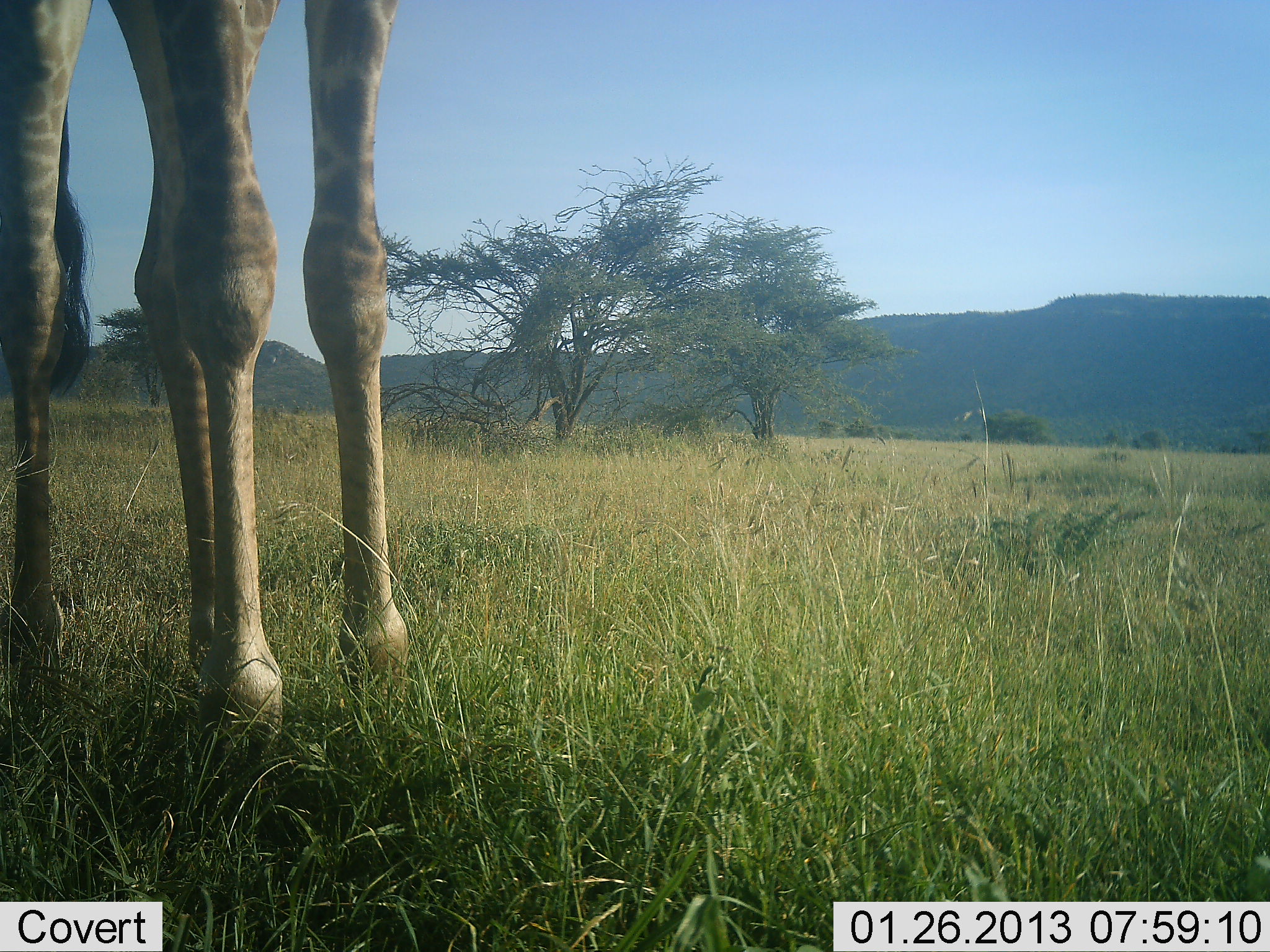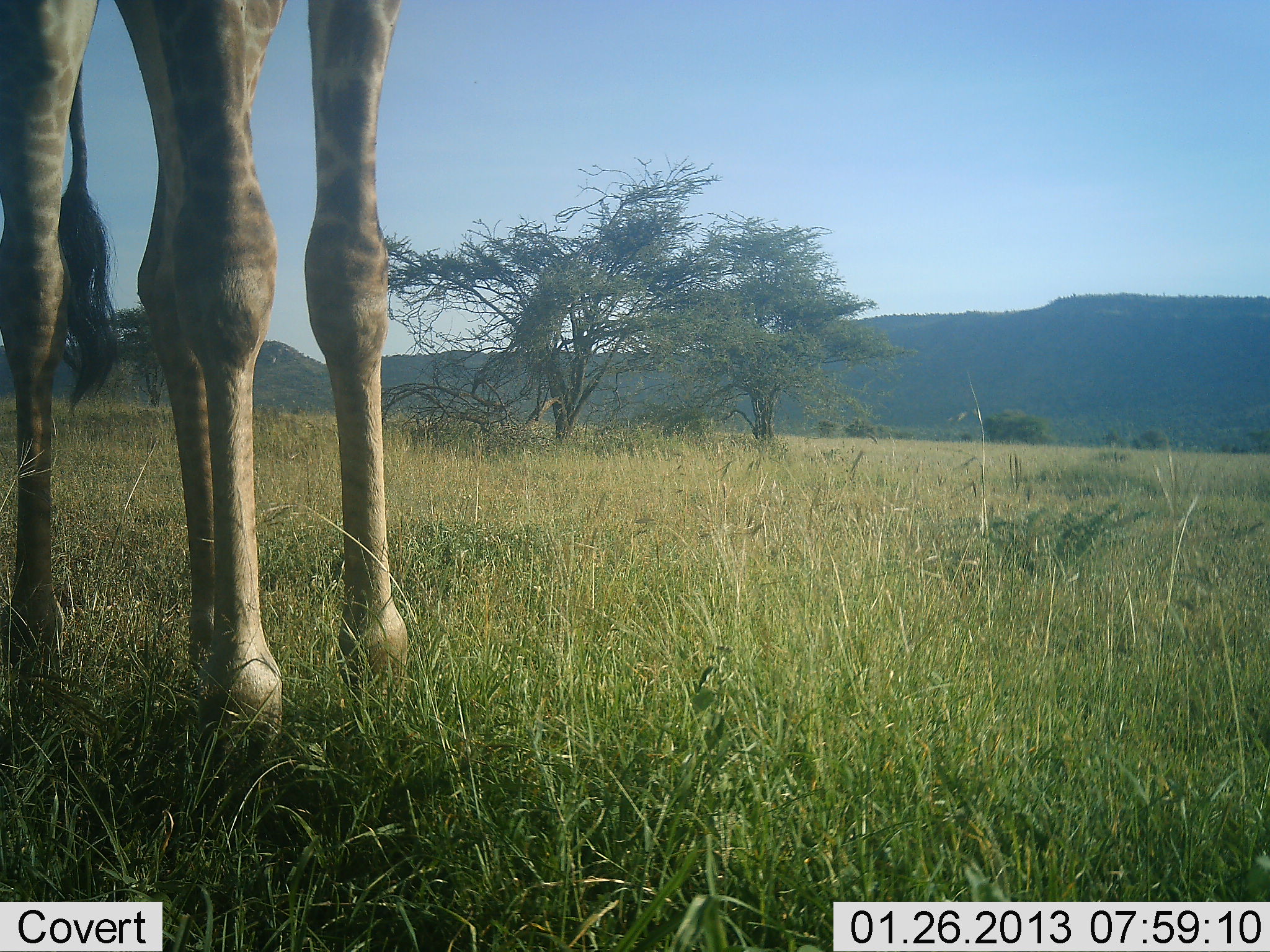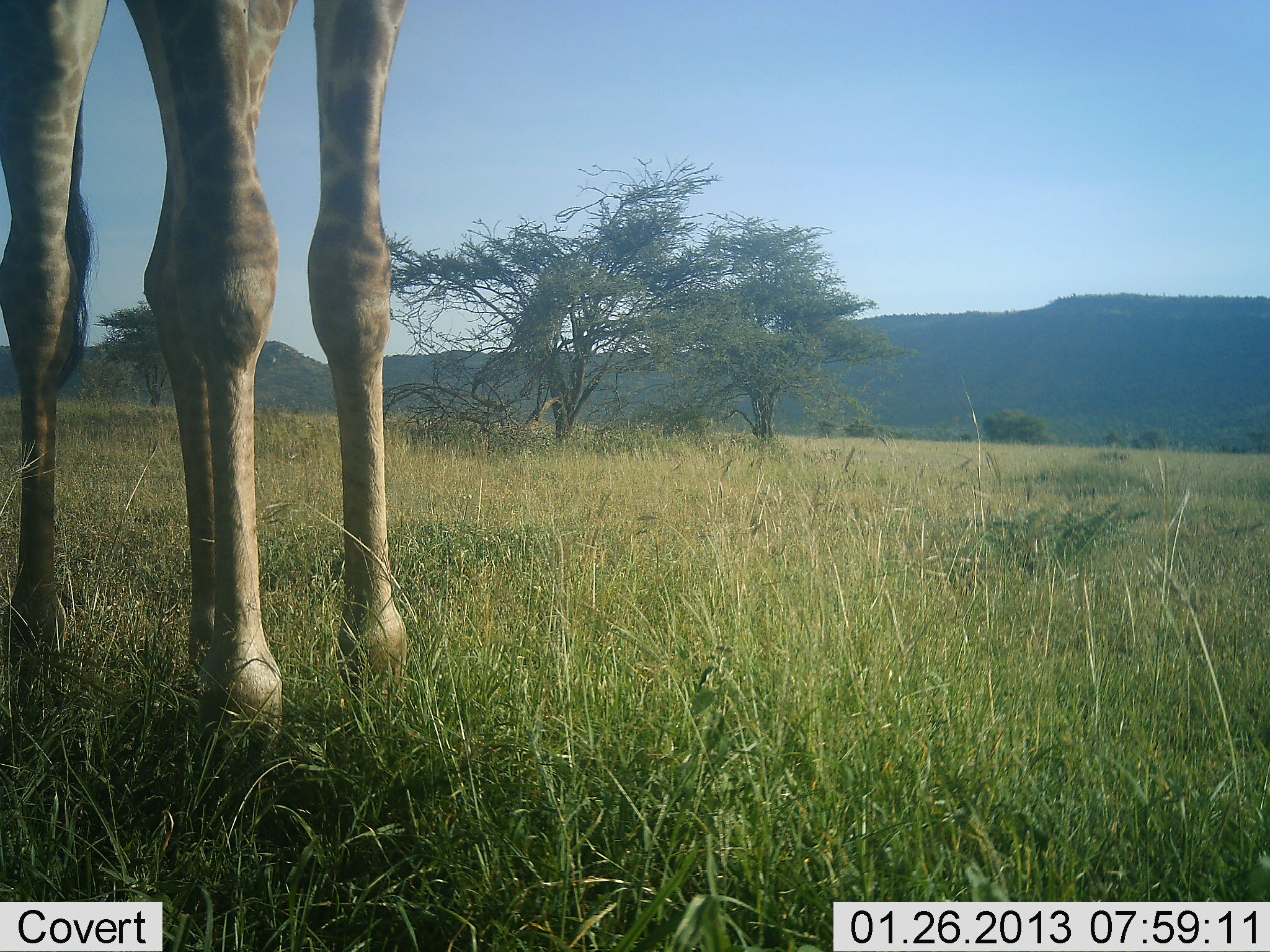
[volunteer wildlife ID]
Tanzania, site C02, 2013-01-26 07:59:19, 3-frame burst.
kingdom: Animalia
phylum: Chordata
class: Mammalia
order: Artiodactyla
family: Giraffidae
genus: Giraffa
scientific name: Giraffa camelopardalis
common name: giraffe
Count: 1.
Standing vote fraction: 97%.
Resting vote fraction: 0%.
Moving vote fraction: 6%.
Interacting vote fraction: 0%.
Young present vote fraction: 0%.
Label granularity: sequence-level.